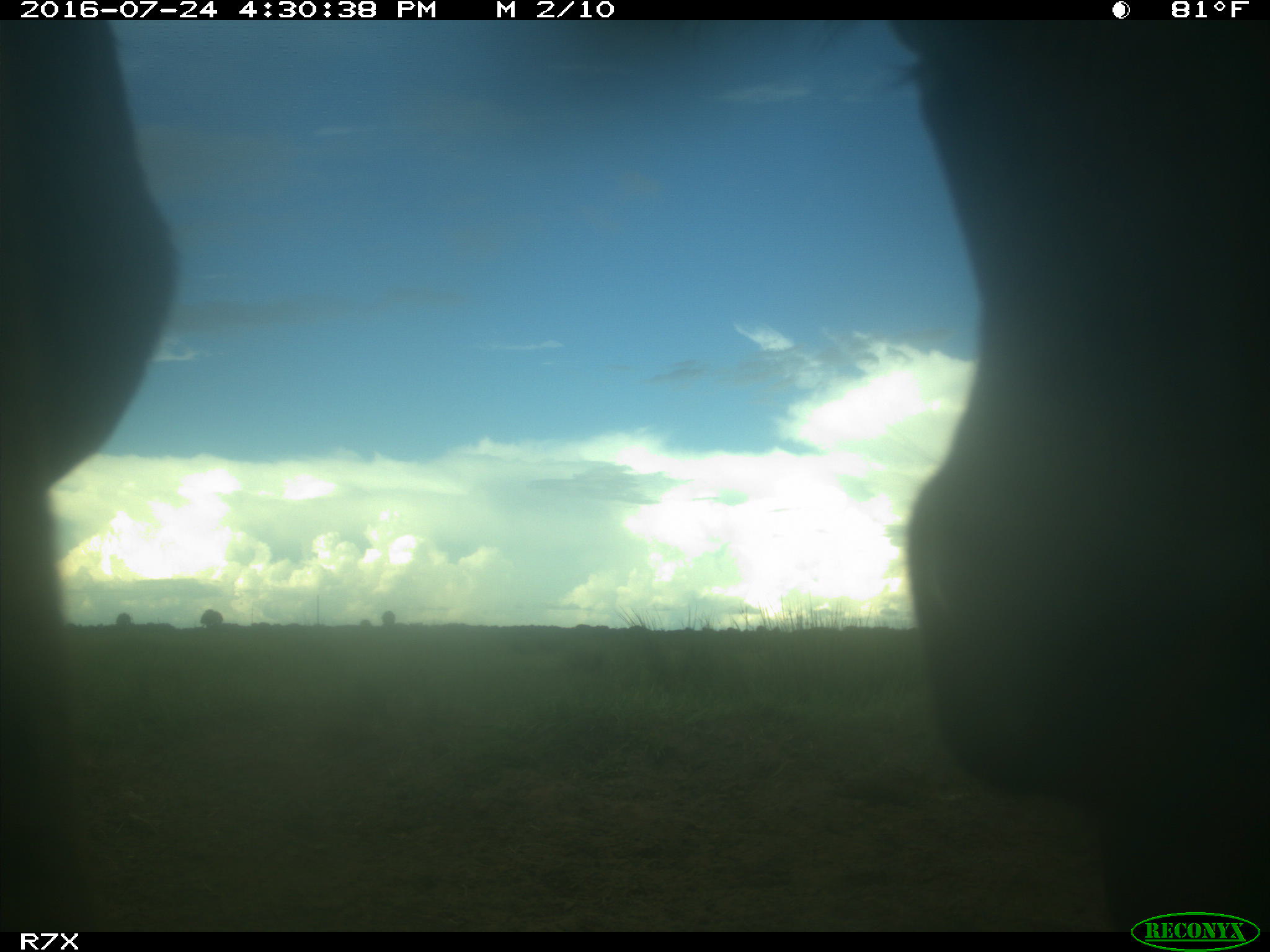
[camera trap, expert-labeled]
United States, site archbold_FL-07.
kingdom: Animalia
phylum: Chordata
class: Mammalia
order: Artiodactyla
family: Bovidae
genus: Bos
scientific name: Bos taurus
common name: domestic cow